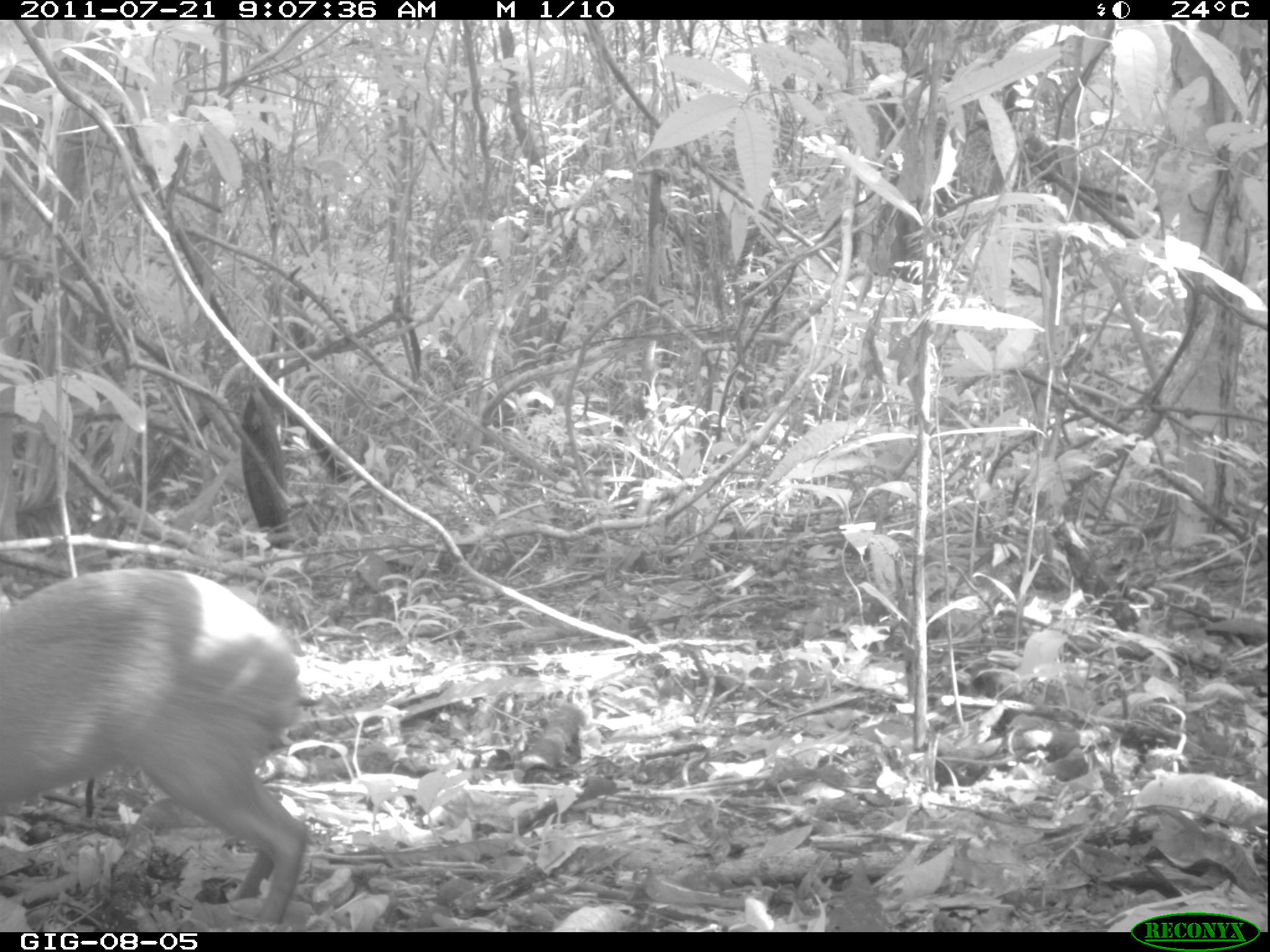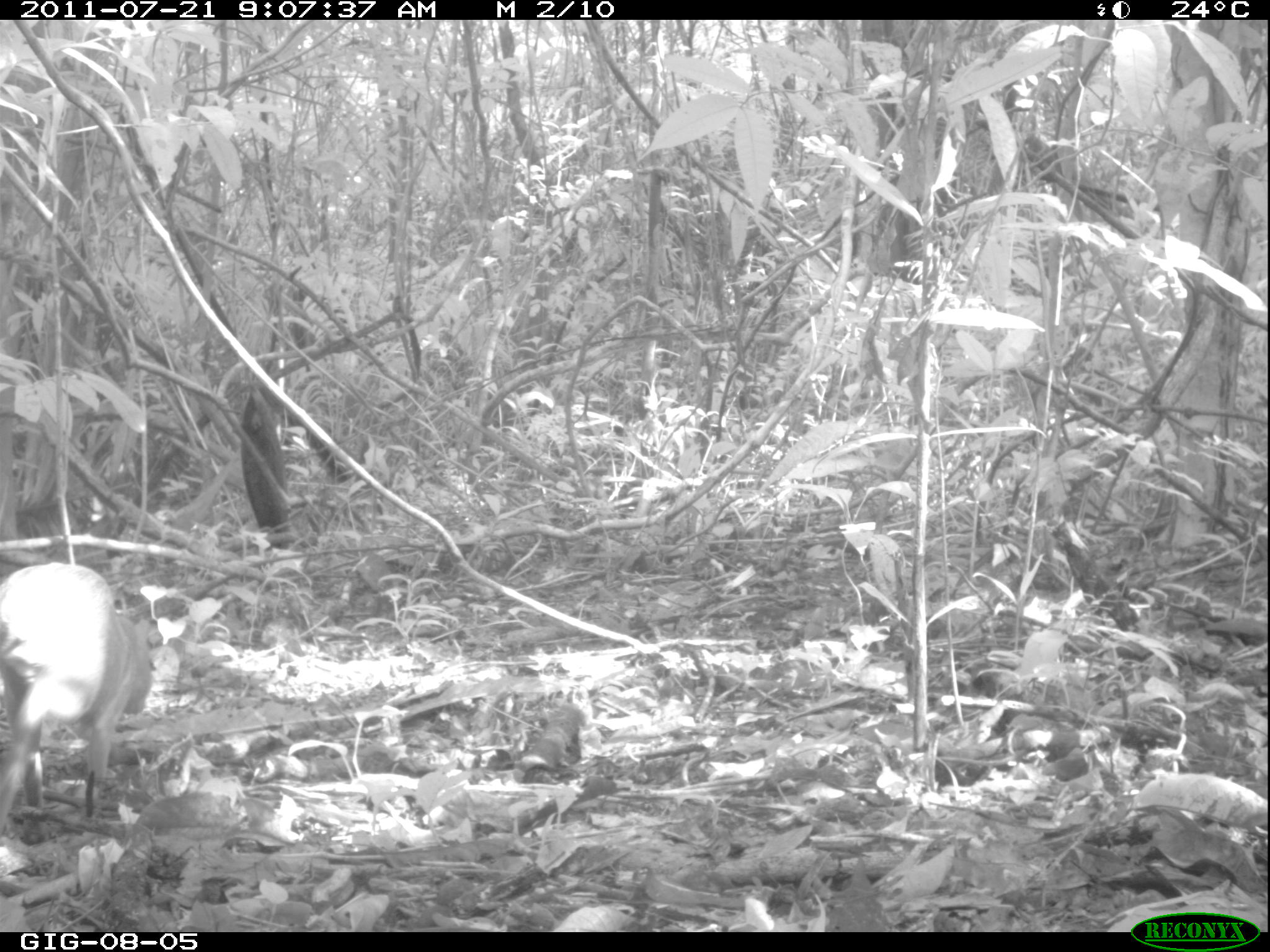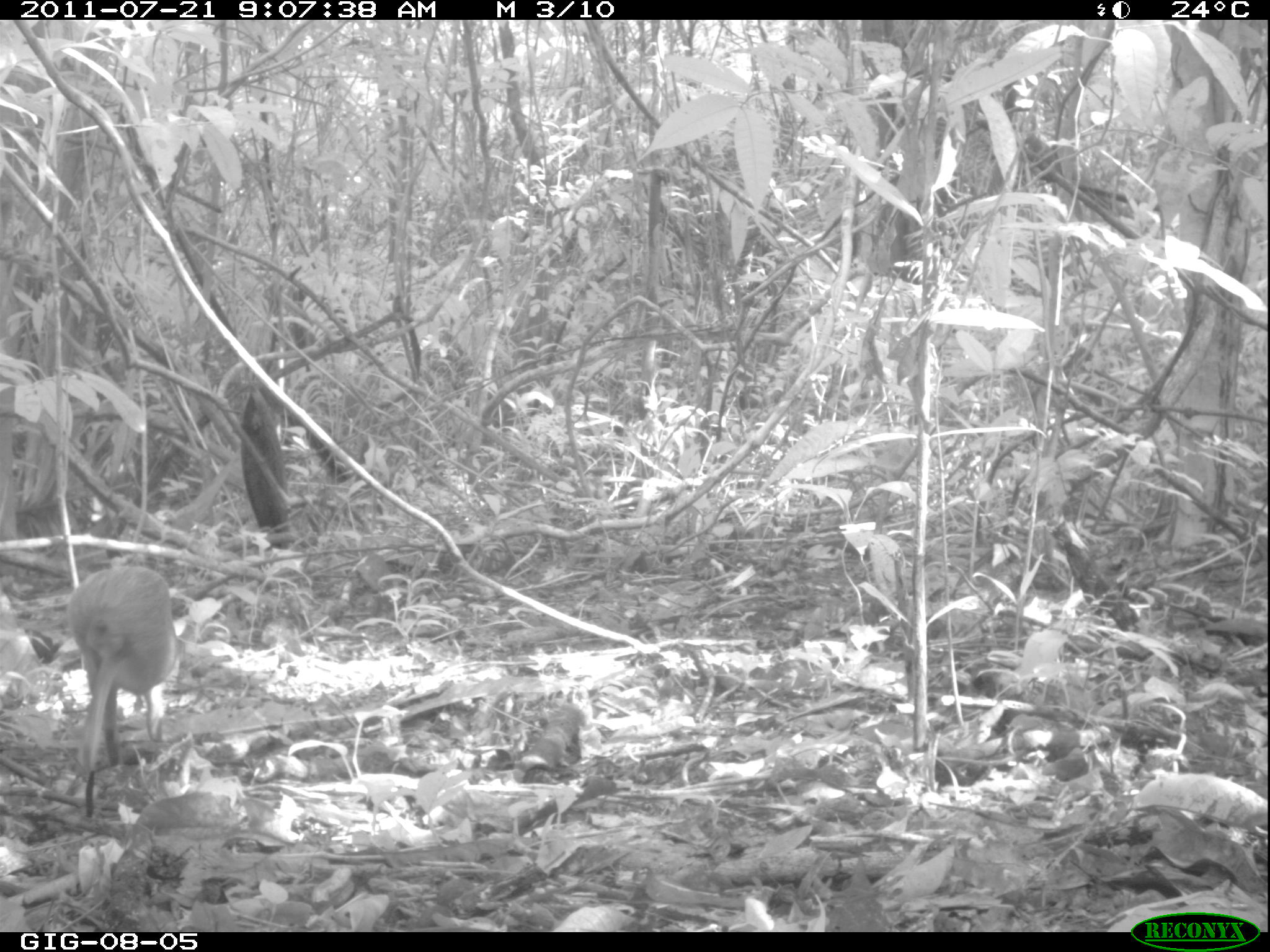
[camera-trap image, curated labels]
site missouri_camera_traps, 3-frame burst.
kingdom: Animalia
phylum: Chordata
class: Mammalia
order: Rodentia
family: Dasyproctidae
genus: Dasyprocta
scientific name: Dasyprocta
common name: agouti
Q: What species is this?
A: Agouti (Dasyprocta).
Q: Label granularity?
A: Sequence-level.